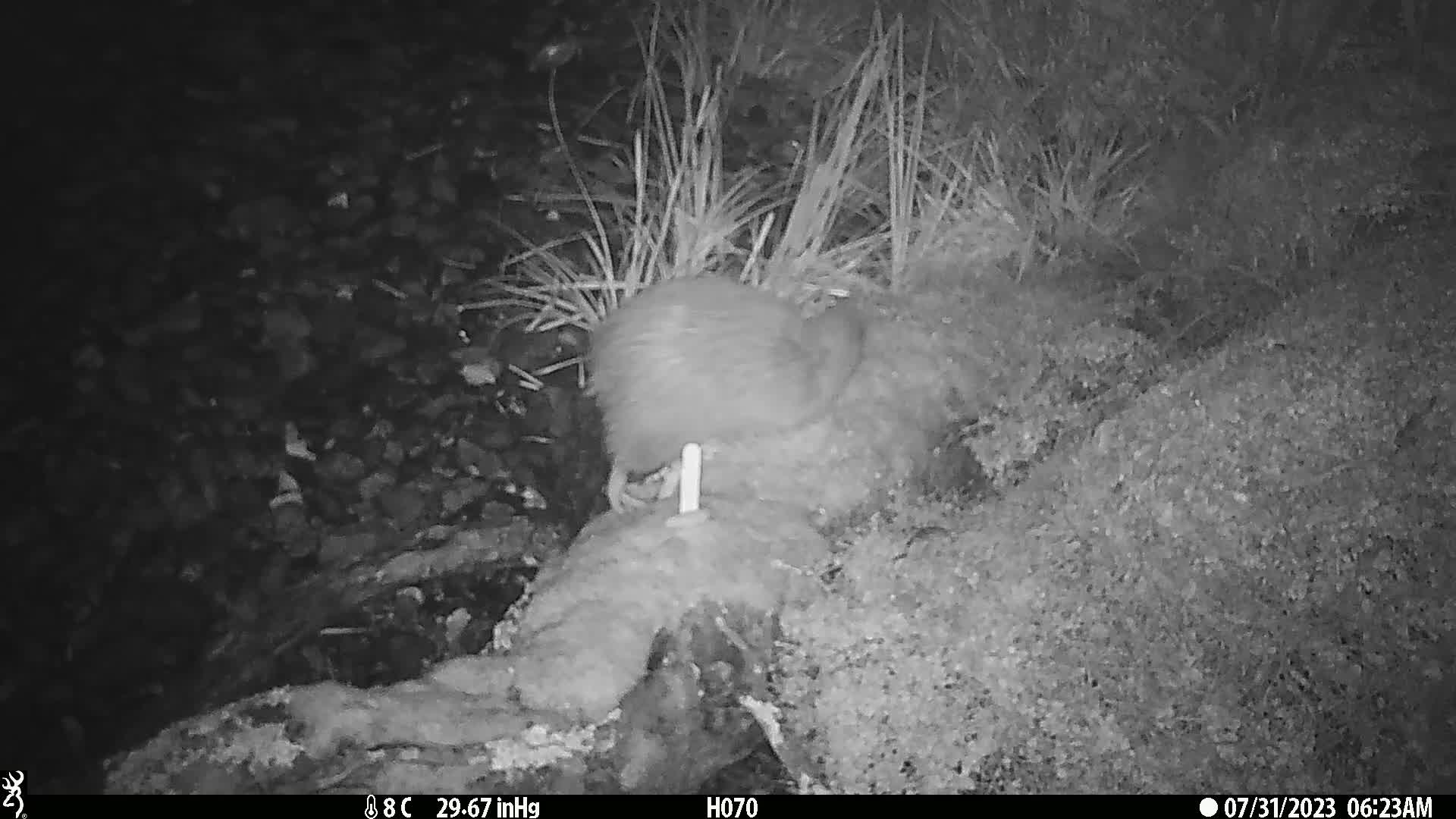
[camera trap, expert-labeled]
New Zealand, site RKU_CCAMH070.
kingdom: Animalia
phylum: Chordata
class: Aves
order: Apterygiformes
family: Apterygidae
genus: Apteryx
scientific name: Apteryx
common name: kiwi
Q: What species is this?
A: Kiwi (Apteryx).